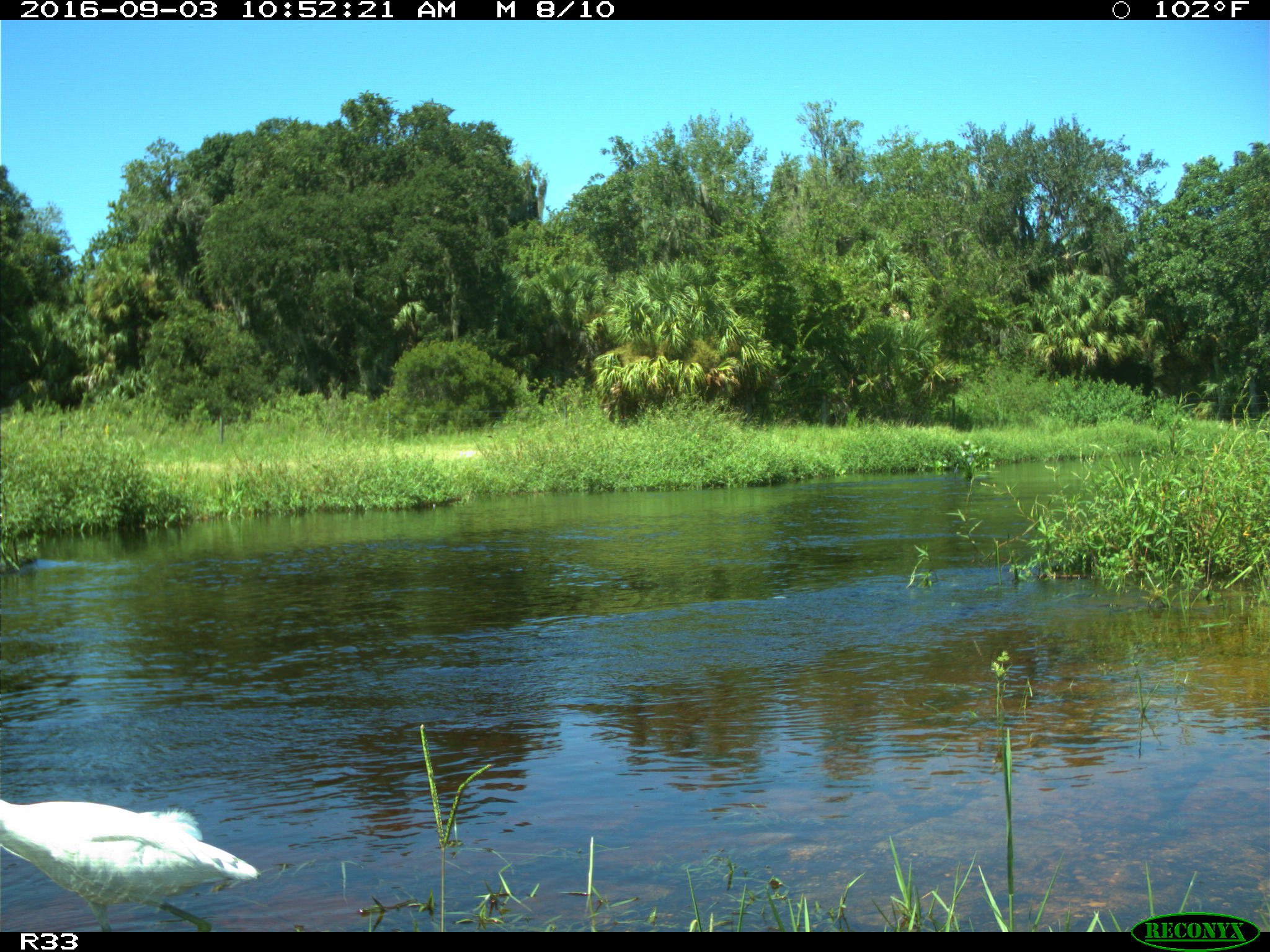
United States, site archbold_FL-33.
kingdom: Animalia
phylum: Chordata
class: Aves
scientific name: Aves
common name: birds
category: unidentified bird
Unidentified bird (birds) (Aves).